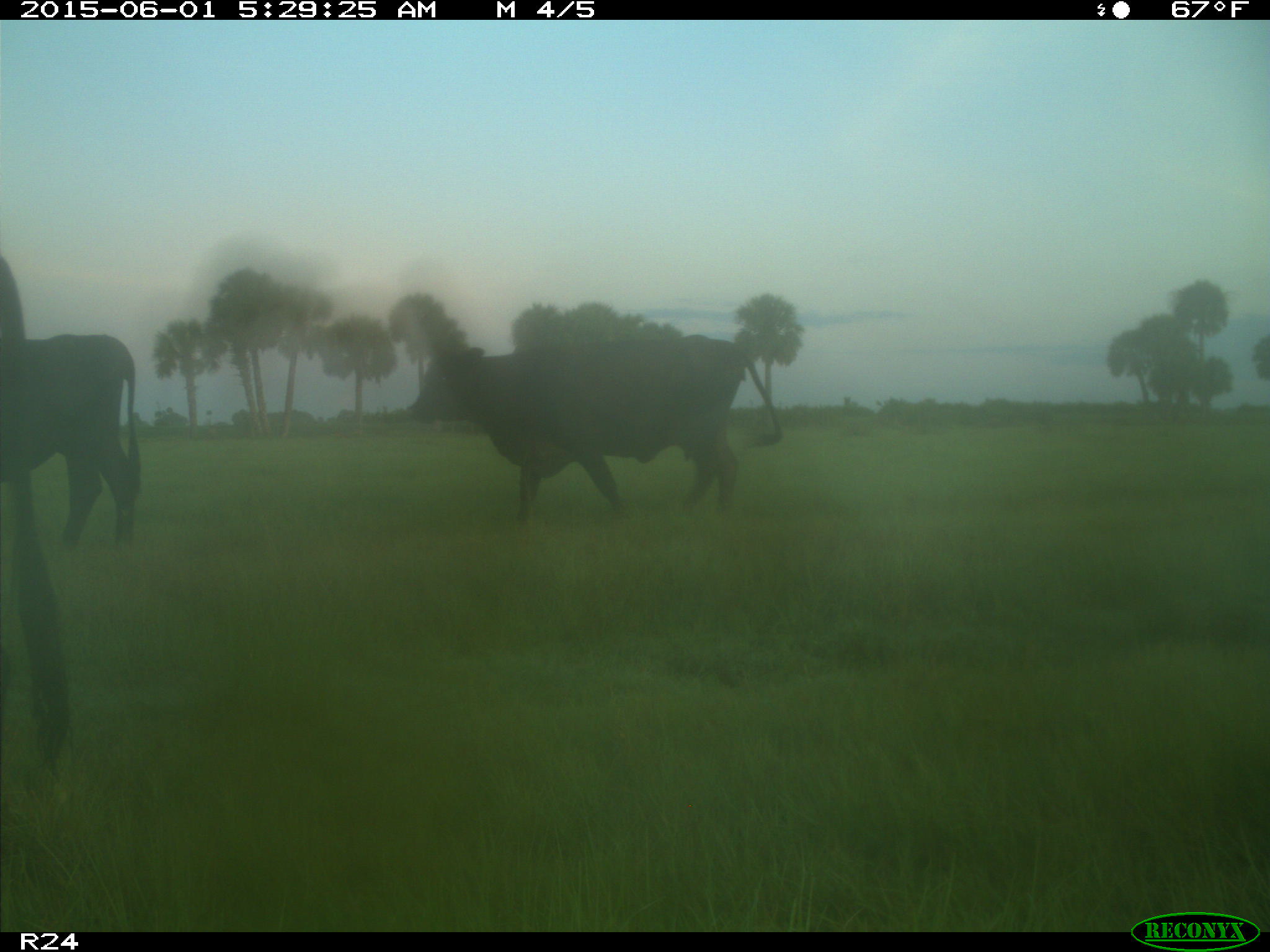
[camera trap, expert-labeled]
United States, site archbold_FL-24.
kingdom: Animalia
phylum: Chordata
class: Mammalia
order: Artiodactyla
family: Bovidae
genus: Bos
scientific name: Bos taurus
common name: domestic cow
Bos taurus (domestic cow).